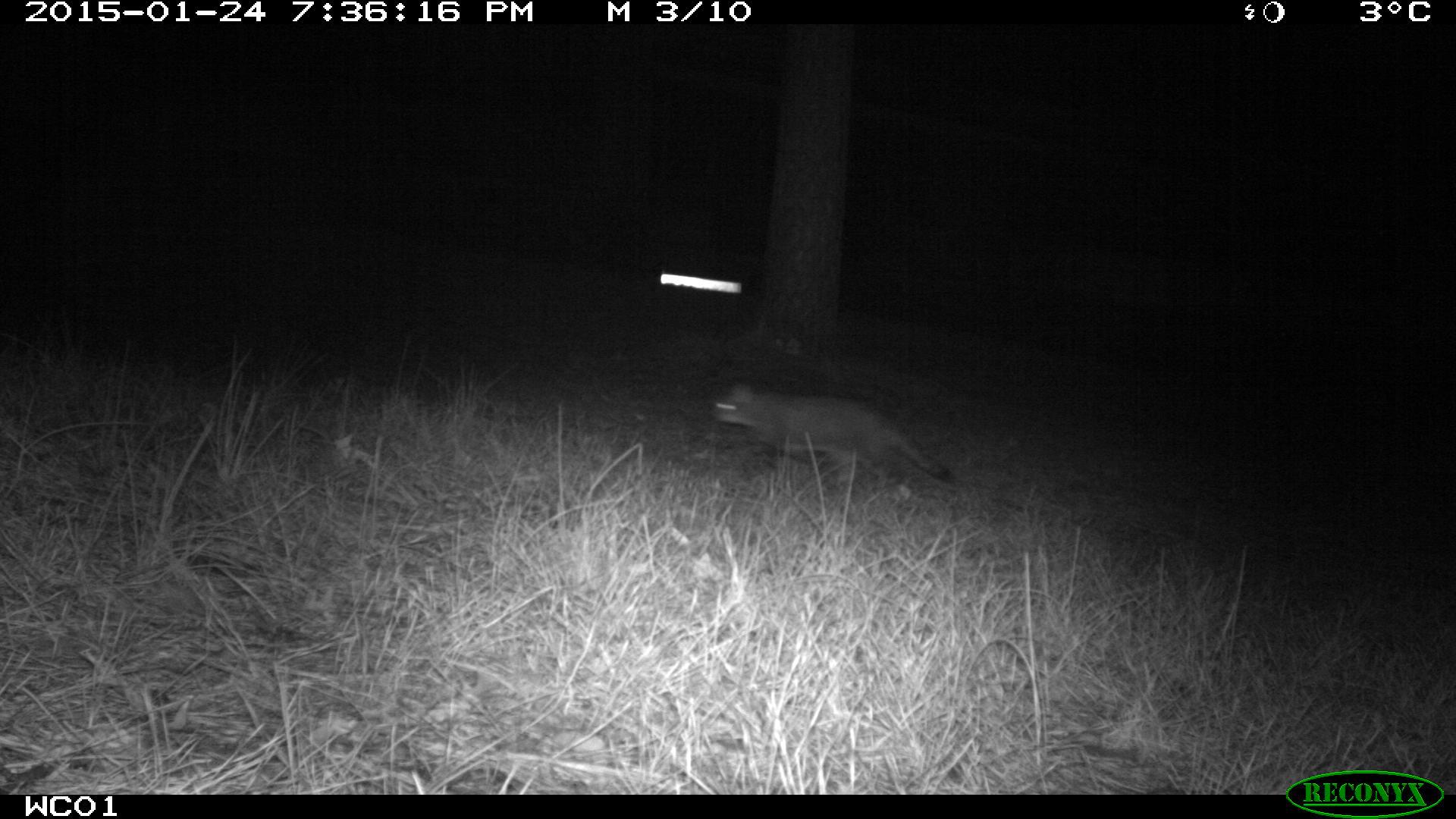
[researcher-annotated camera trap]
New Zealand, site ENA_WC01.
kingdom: Animalia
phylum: Chordata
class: Mammalia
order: Carnivora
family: Felidae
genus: Felis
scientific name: Felis catus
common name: domestic cat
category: cat